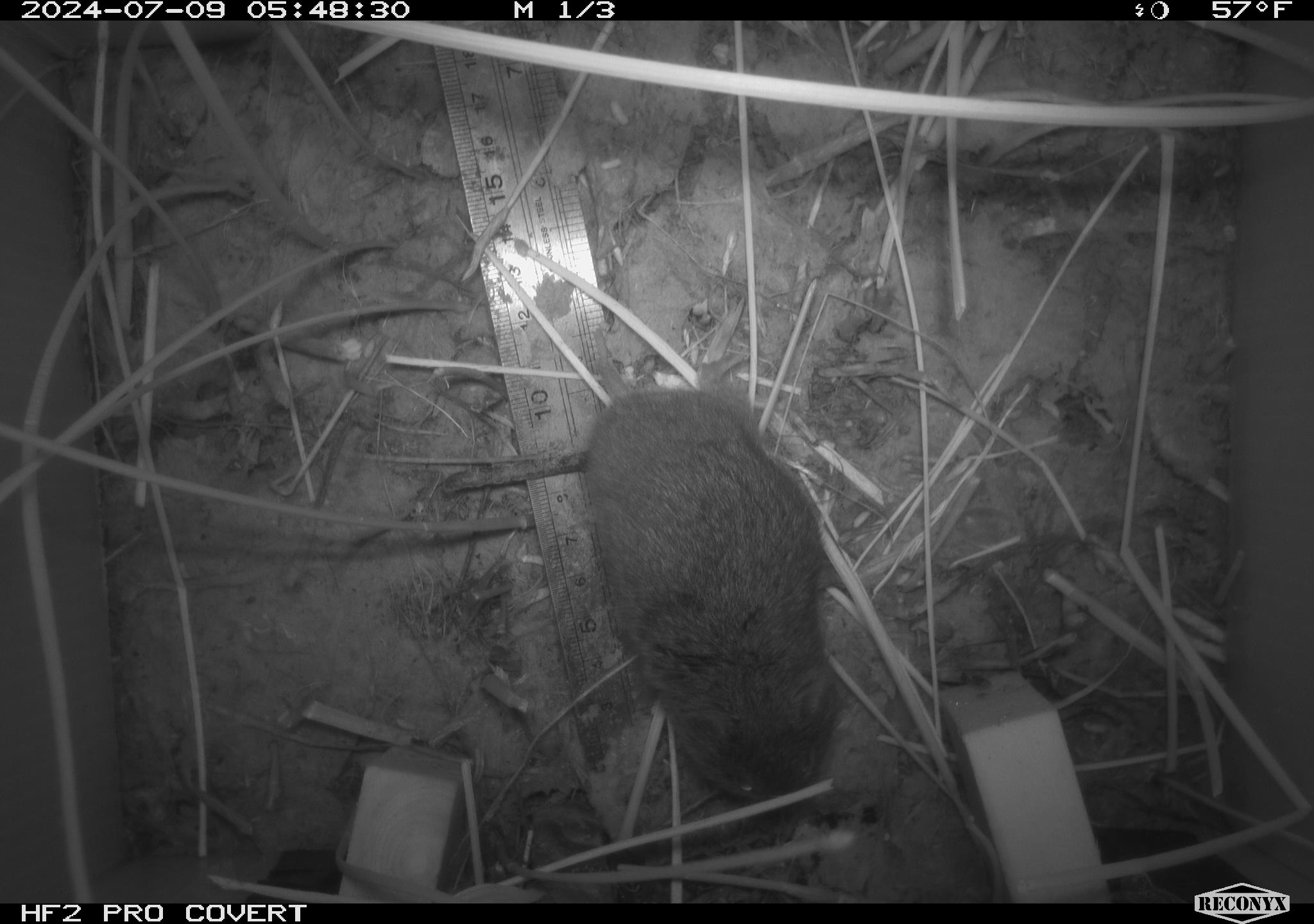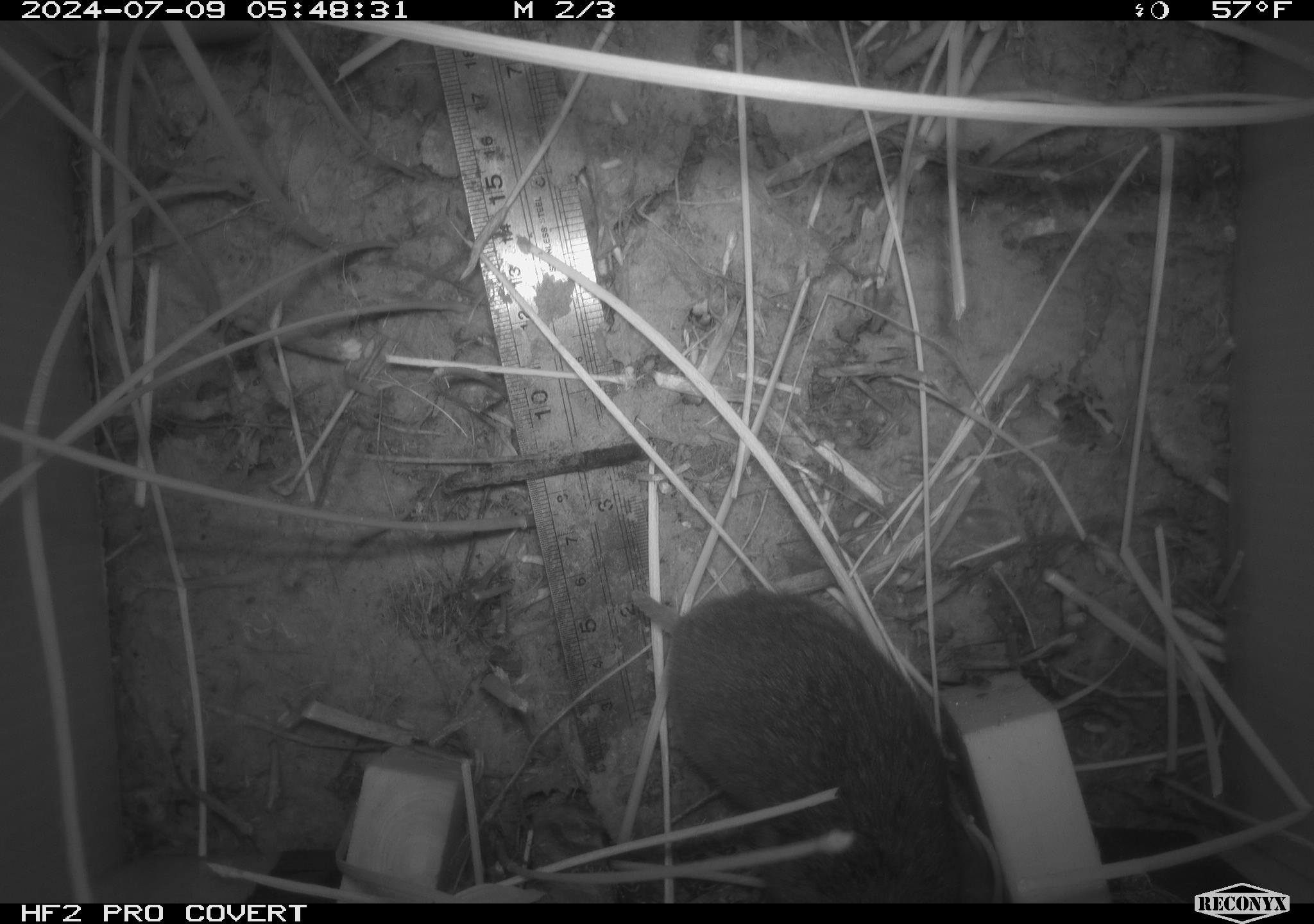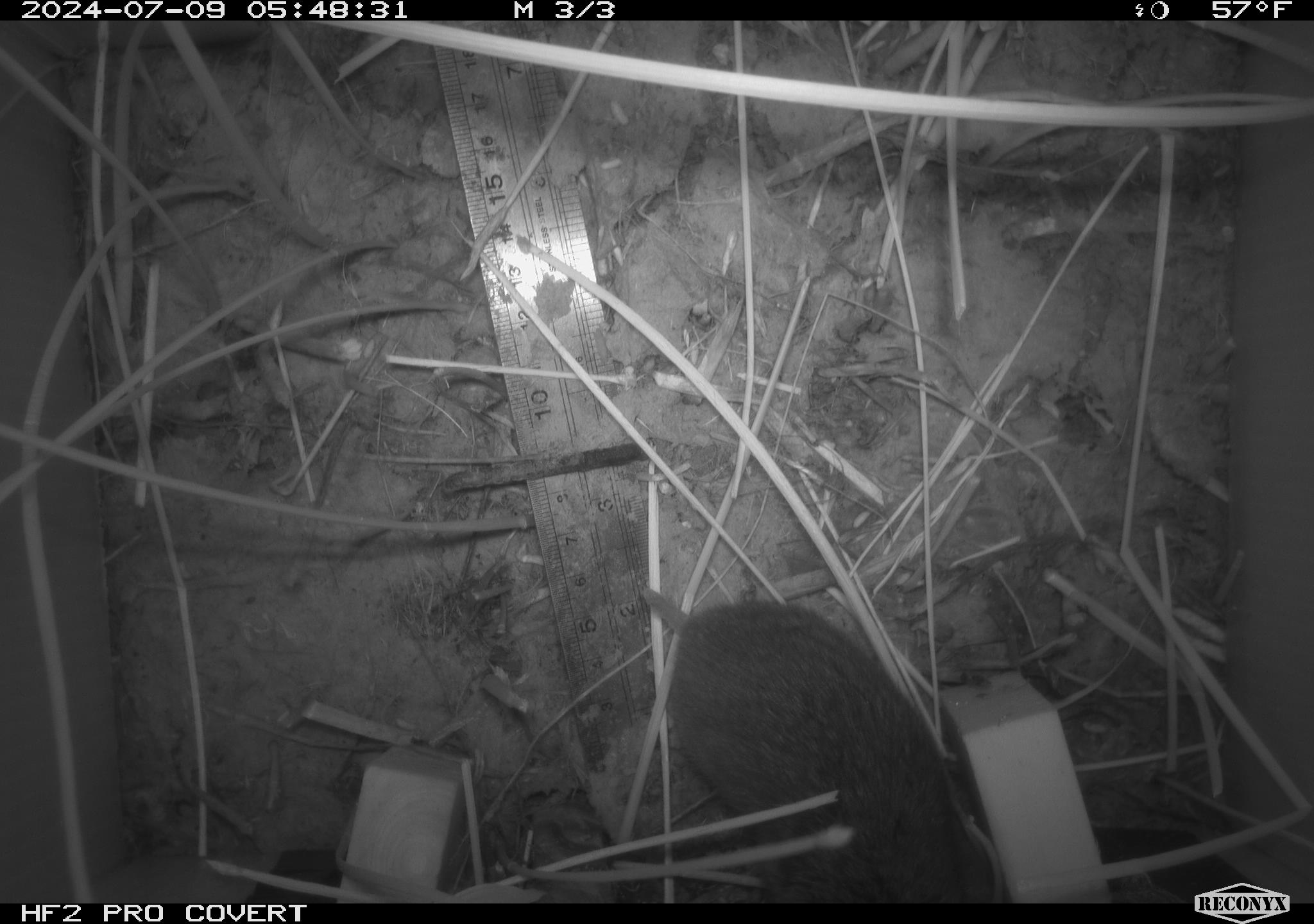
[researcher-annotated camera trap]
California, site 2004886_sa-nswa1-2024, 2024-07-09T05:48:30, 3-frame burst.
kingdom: Animalia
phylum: Chordata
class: Mammalia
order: Rodentia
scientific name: Rodentia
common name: rodent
Rodent (Rodentia).